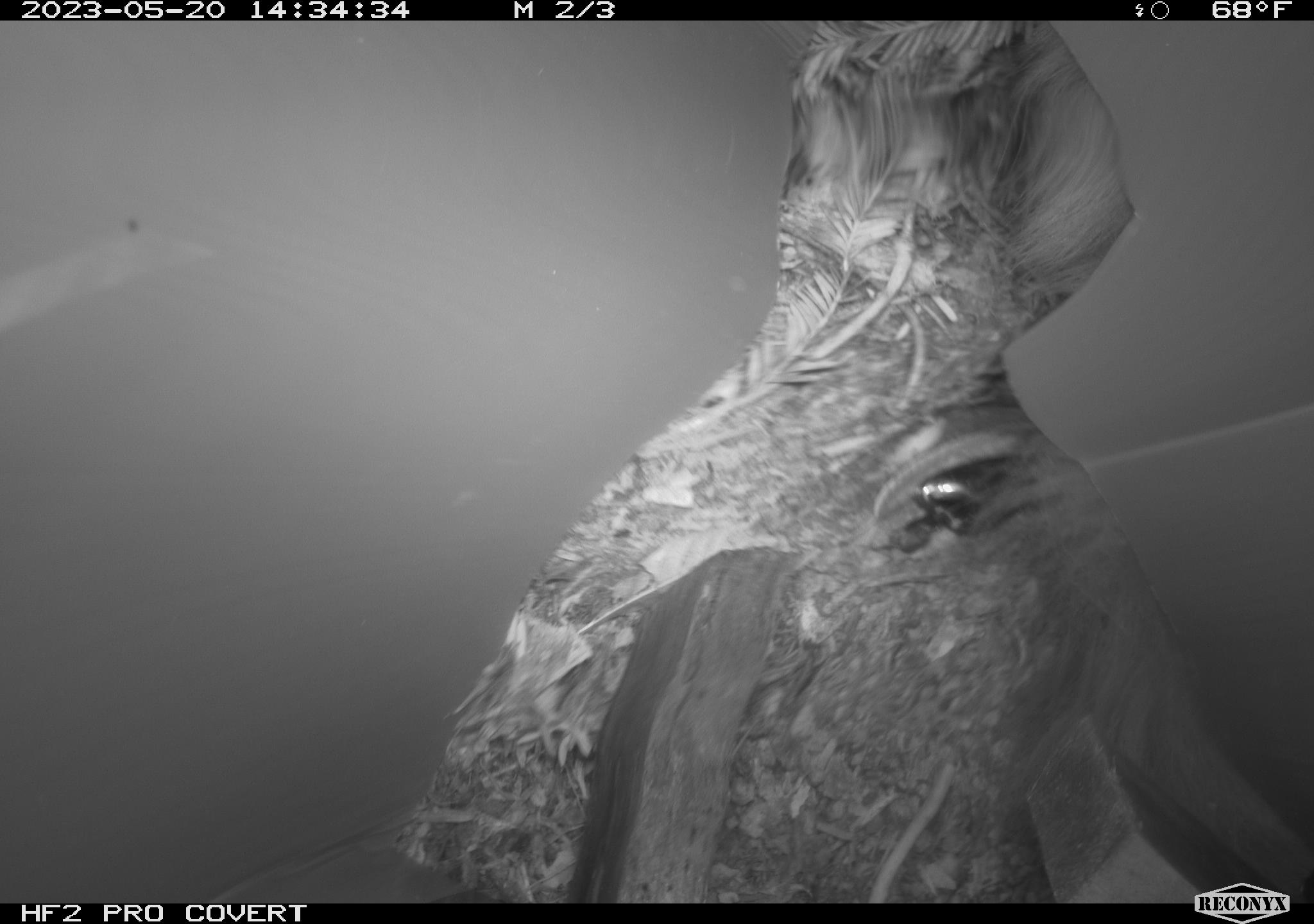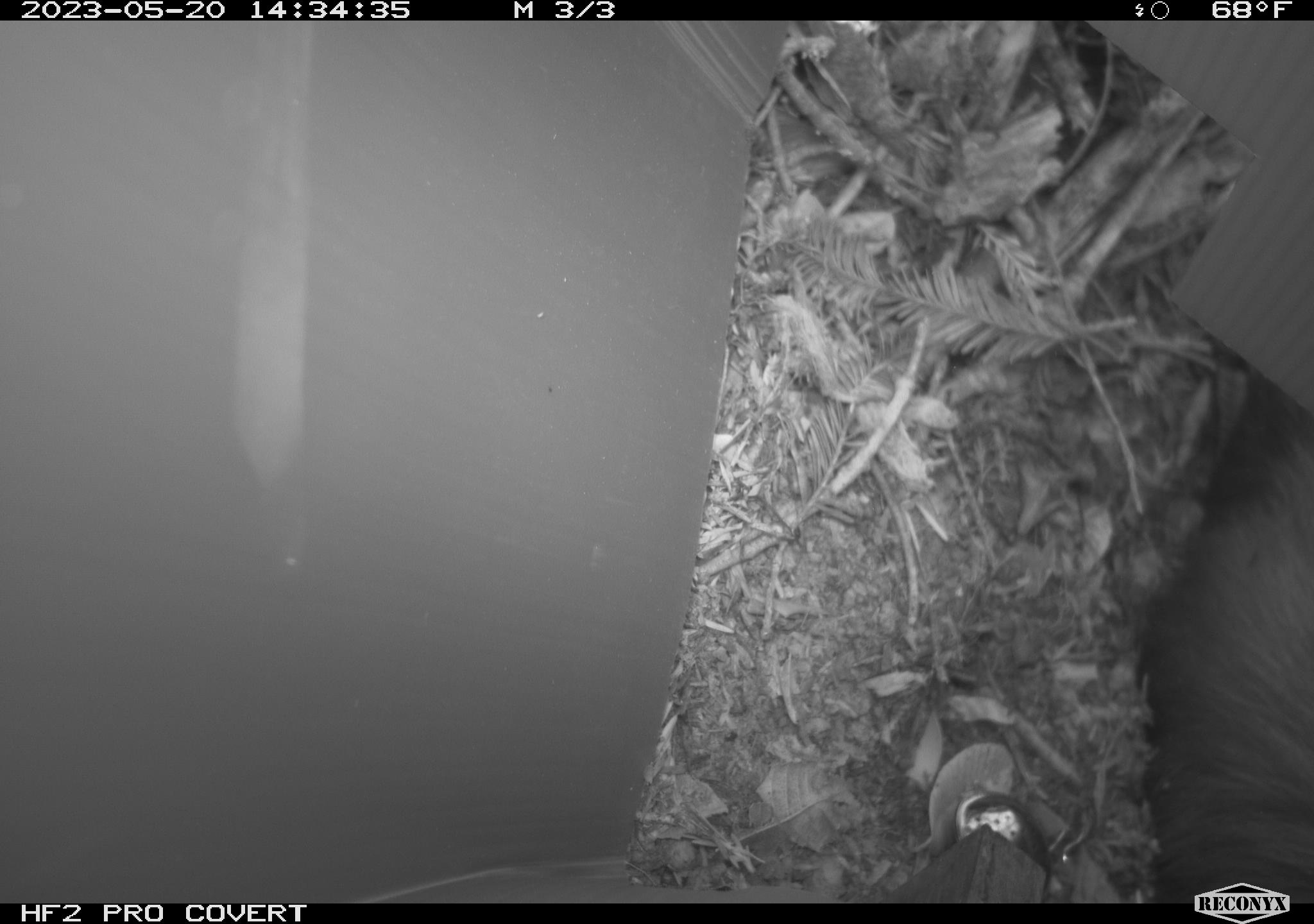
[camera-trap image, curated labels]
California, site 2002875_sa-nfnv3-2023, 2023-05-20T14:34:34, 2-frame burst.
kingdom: Animalia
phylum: Chordata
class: Mammalia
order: Carnivora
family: Ursidae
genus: Ursus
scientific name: Ursus americanus americanus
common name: american black bear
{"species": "american black bear (Ursus americanus americanus)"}